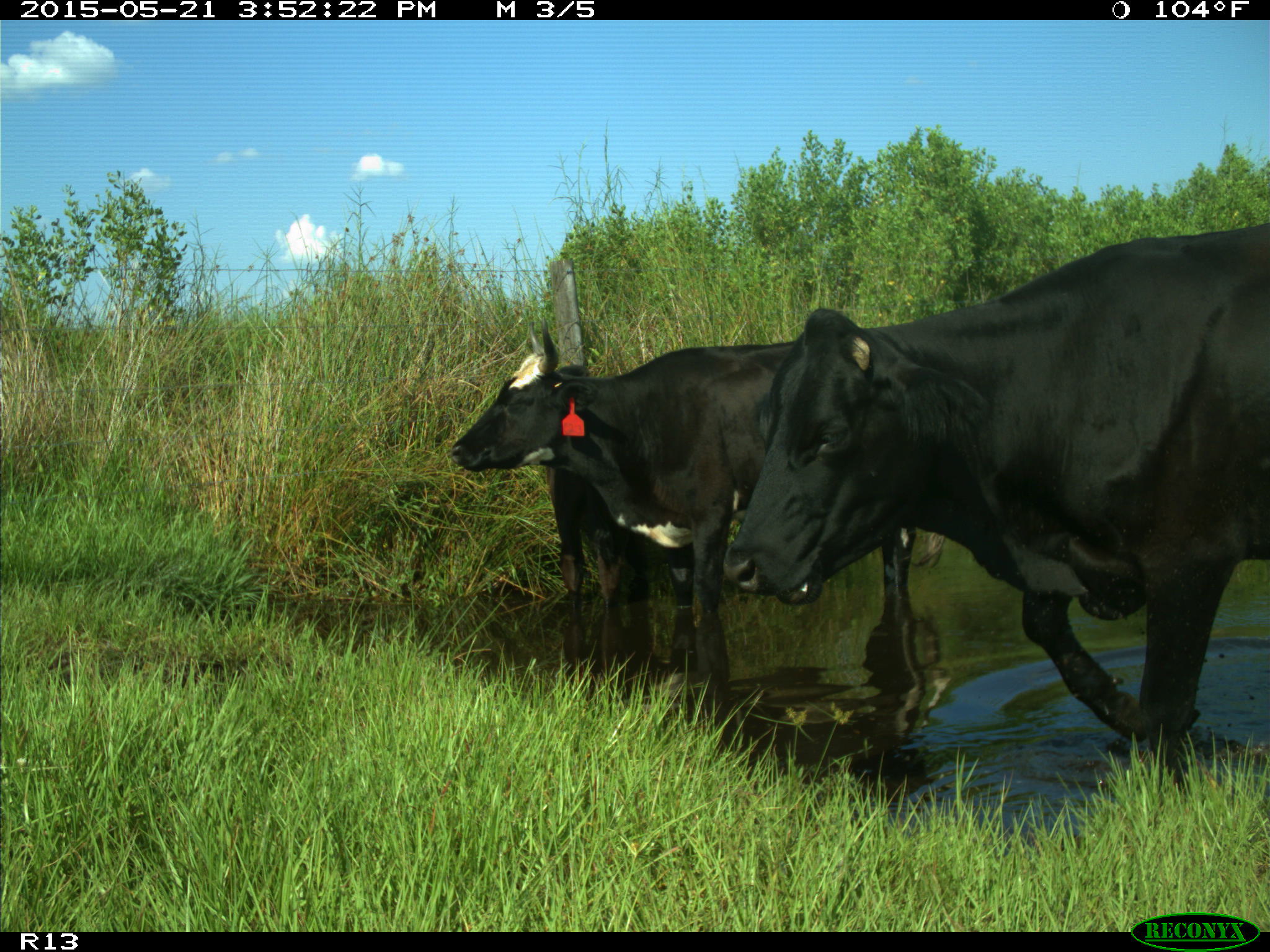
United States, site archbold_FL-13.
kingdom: Animalia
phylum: Chordata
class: Mammalia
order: Artiodactyla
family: Bovidae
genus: Bos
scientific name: Bos taurus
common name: domestic cow